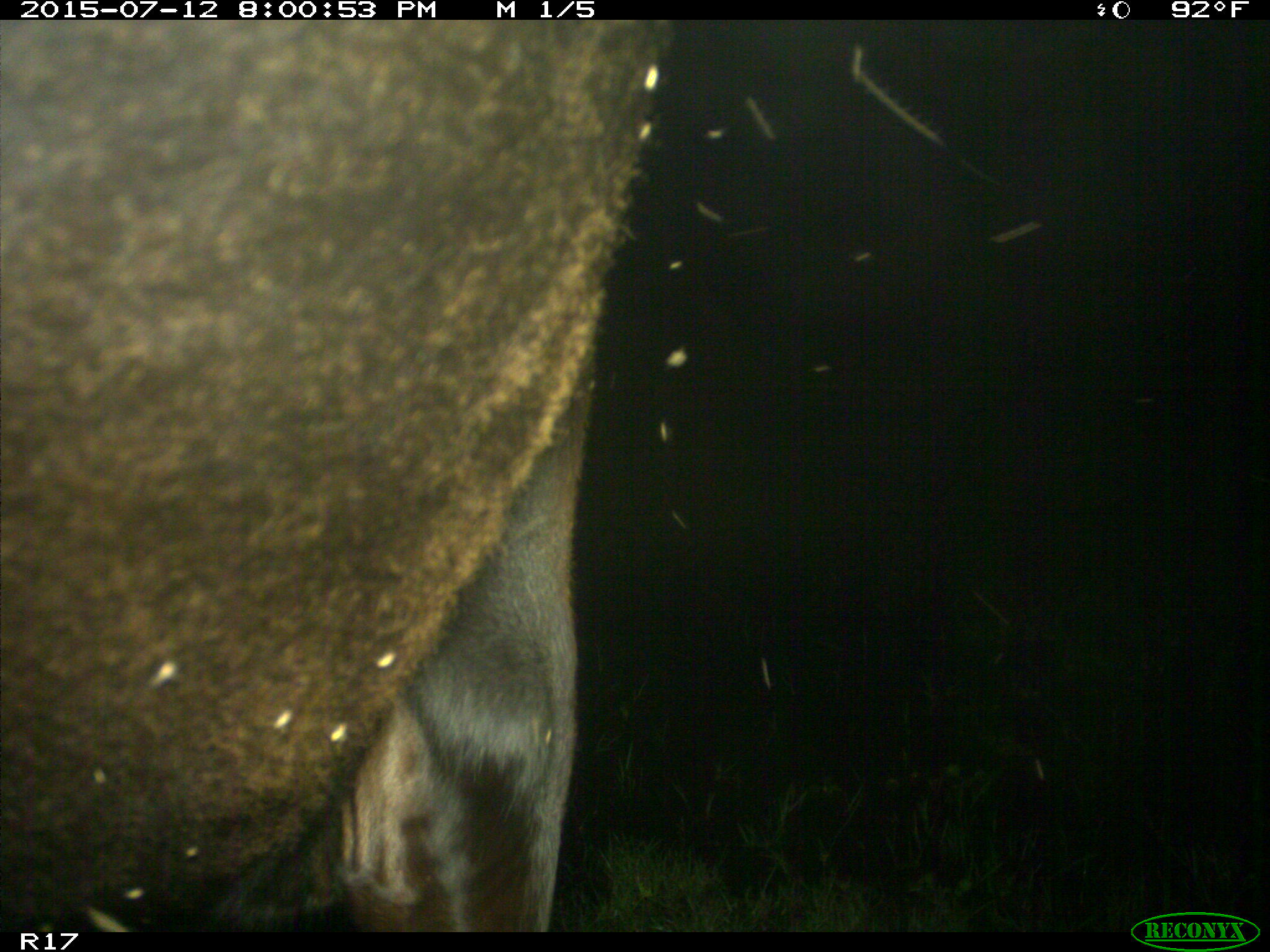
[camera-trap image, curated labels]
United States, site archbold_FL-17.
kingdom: Animalia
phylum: Chordata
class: Mammalia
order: Artiodactyla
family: Bovidae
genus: Bos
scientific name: Bos taurus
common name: domestic cow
Bos taurus (domestic cow).